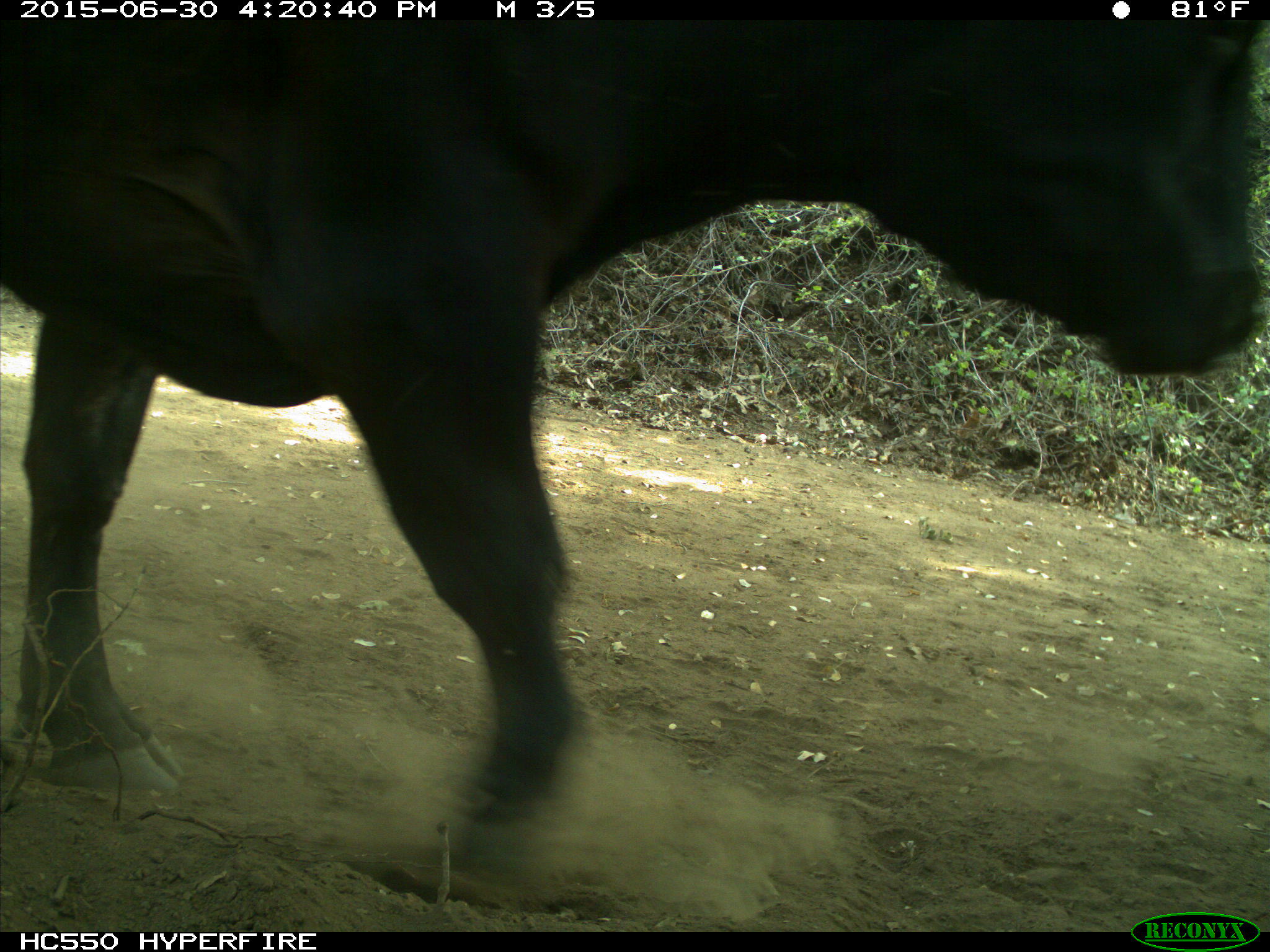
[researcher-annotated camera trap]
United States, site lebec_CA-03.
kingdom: Animalia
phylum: Chordata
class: Mammalia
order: Artiodactyla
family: Bovidae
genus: Bos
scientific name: Bos taurus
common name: domestic cow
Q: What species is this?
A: Bos taurus (domestic cow).